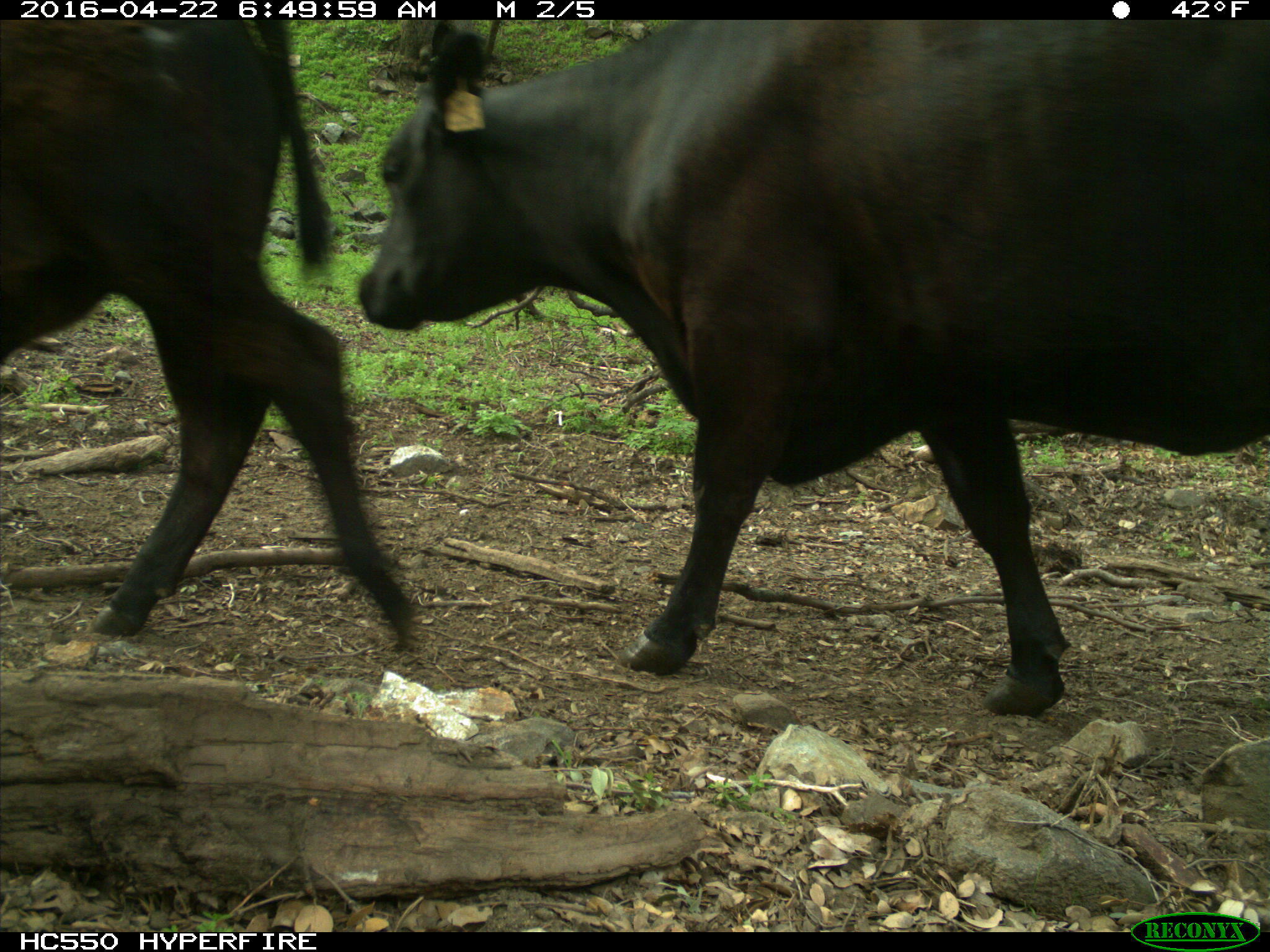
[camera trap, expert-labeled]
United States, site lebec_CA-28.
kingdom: Animalia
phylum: Chordata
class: Mammalia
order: Artiodactyla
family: Bovidae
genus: Bos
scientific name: Bos taurus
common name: domestic cow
Bos taurus (domestic cow).